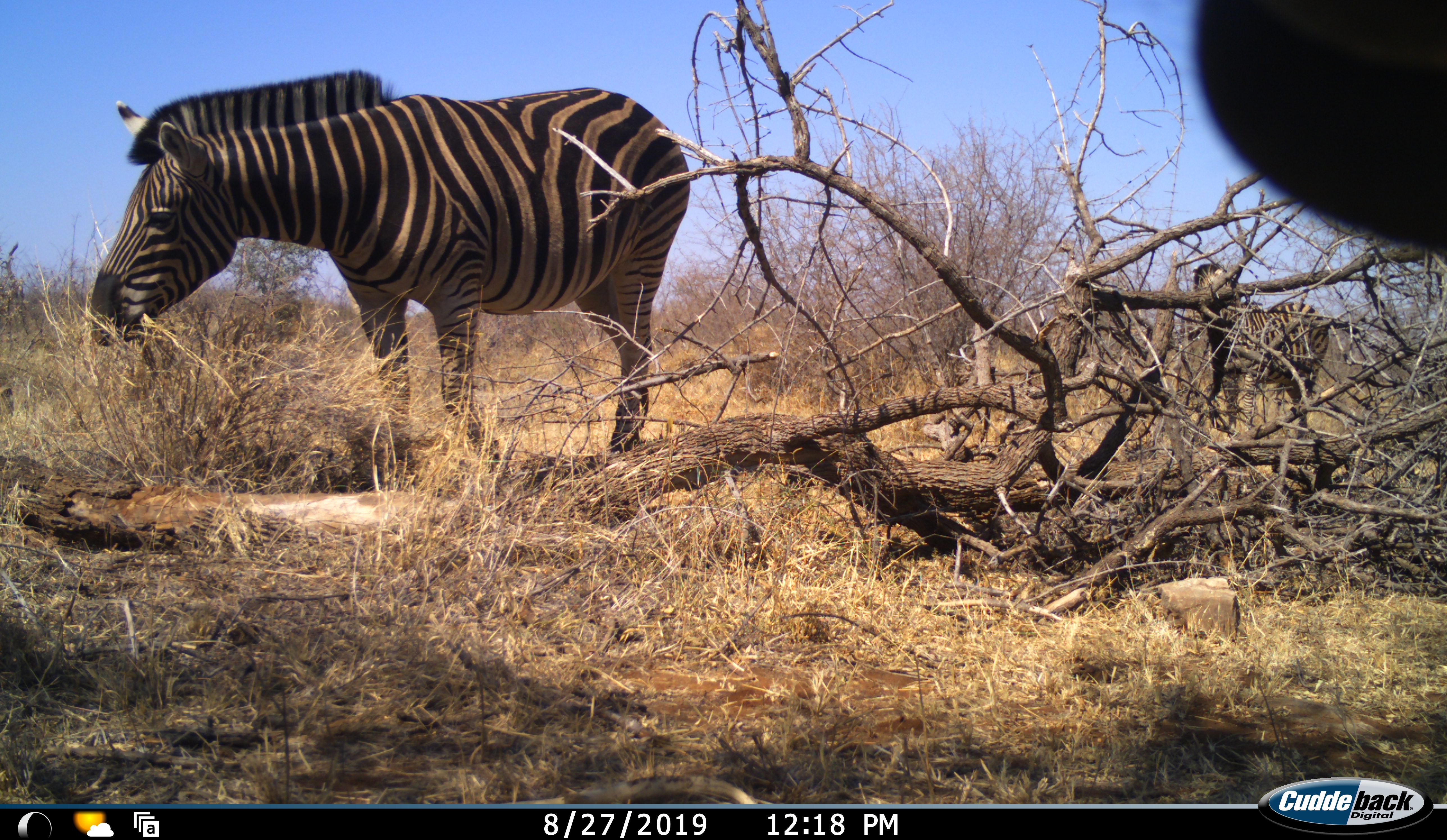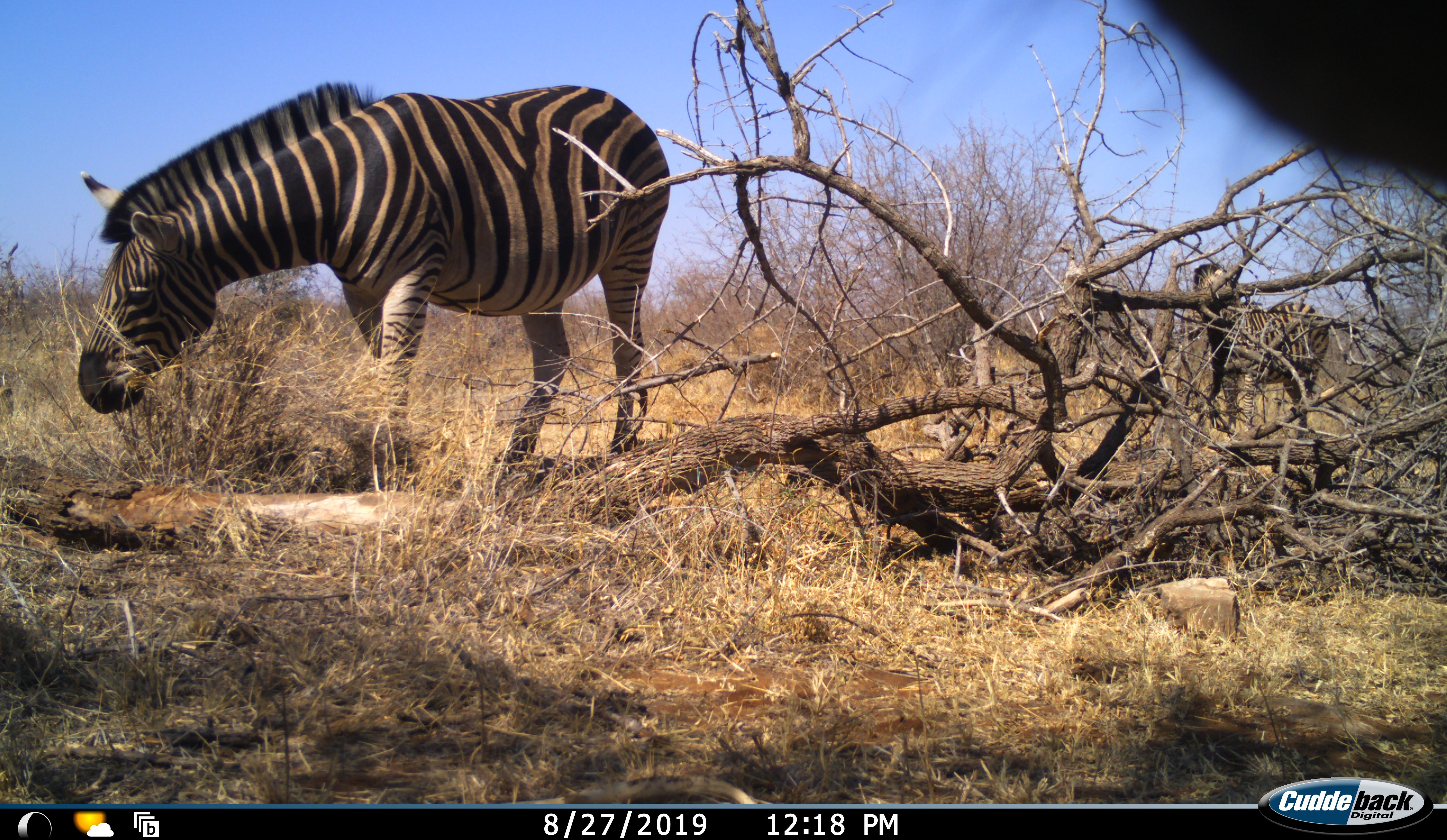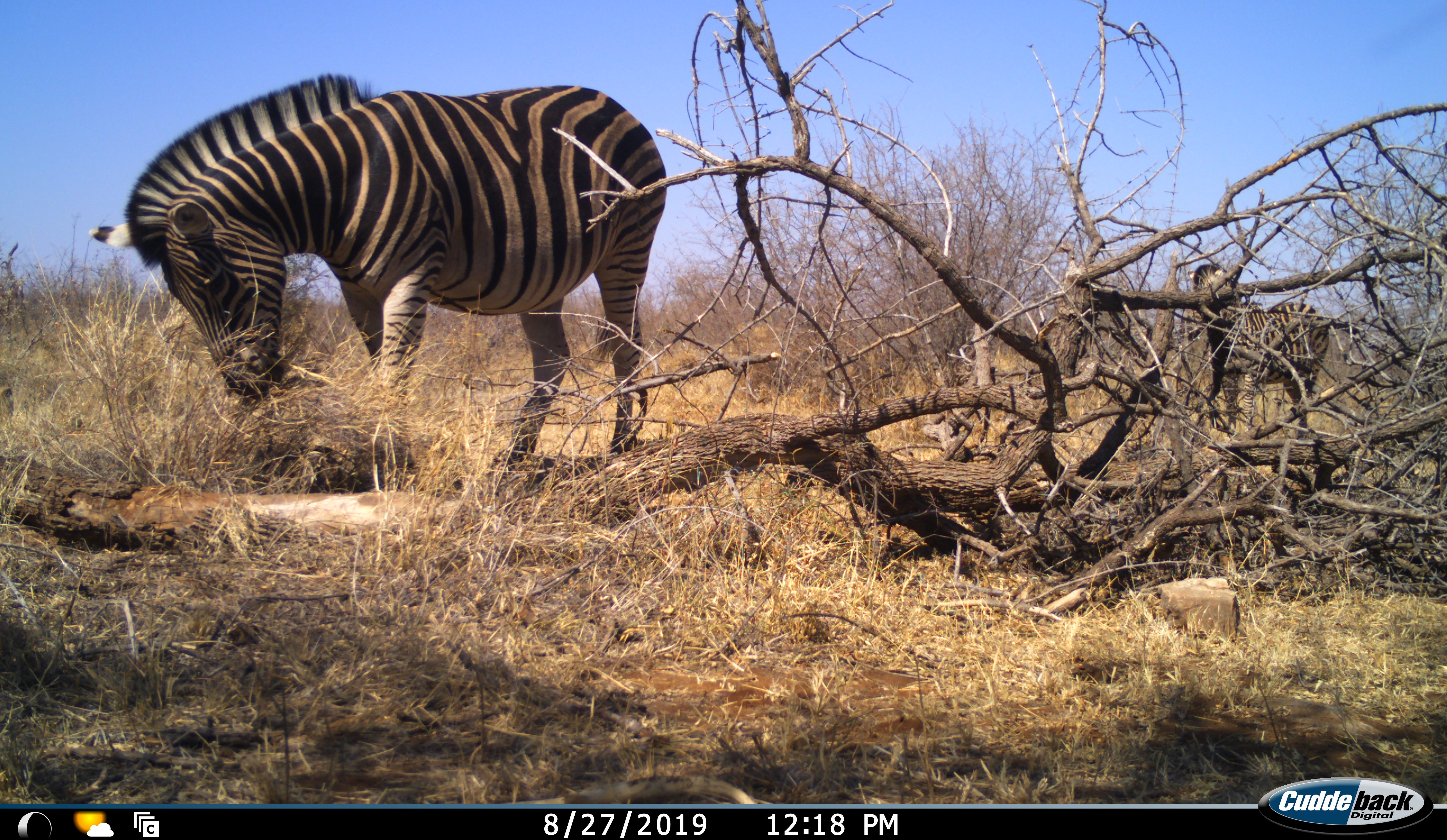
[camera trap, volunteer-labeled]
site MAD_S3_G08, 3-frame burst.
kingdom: Animalia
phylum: Chordata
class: Mammalia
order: Perissodactyla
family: Equidae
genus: Equus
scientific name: Equus quagga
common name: plains zebra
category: zebraplains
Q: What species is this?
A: Zebraplains (plains zebra) (Equus quagga).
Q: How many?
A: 2.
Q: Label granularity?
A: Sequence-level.